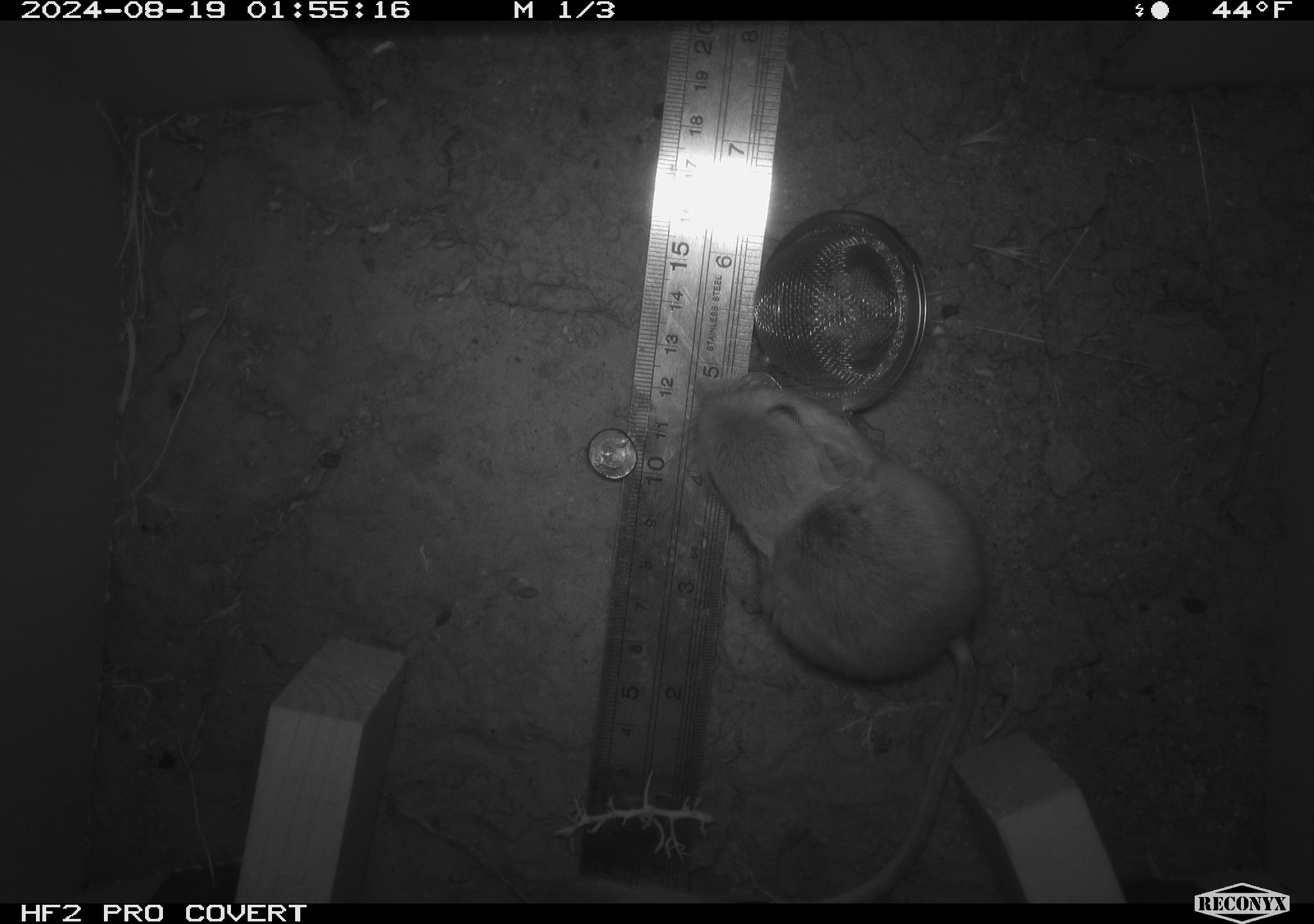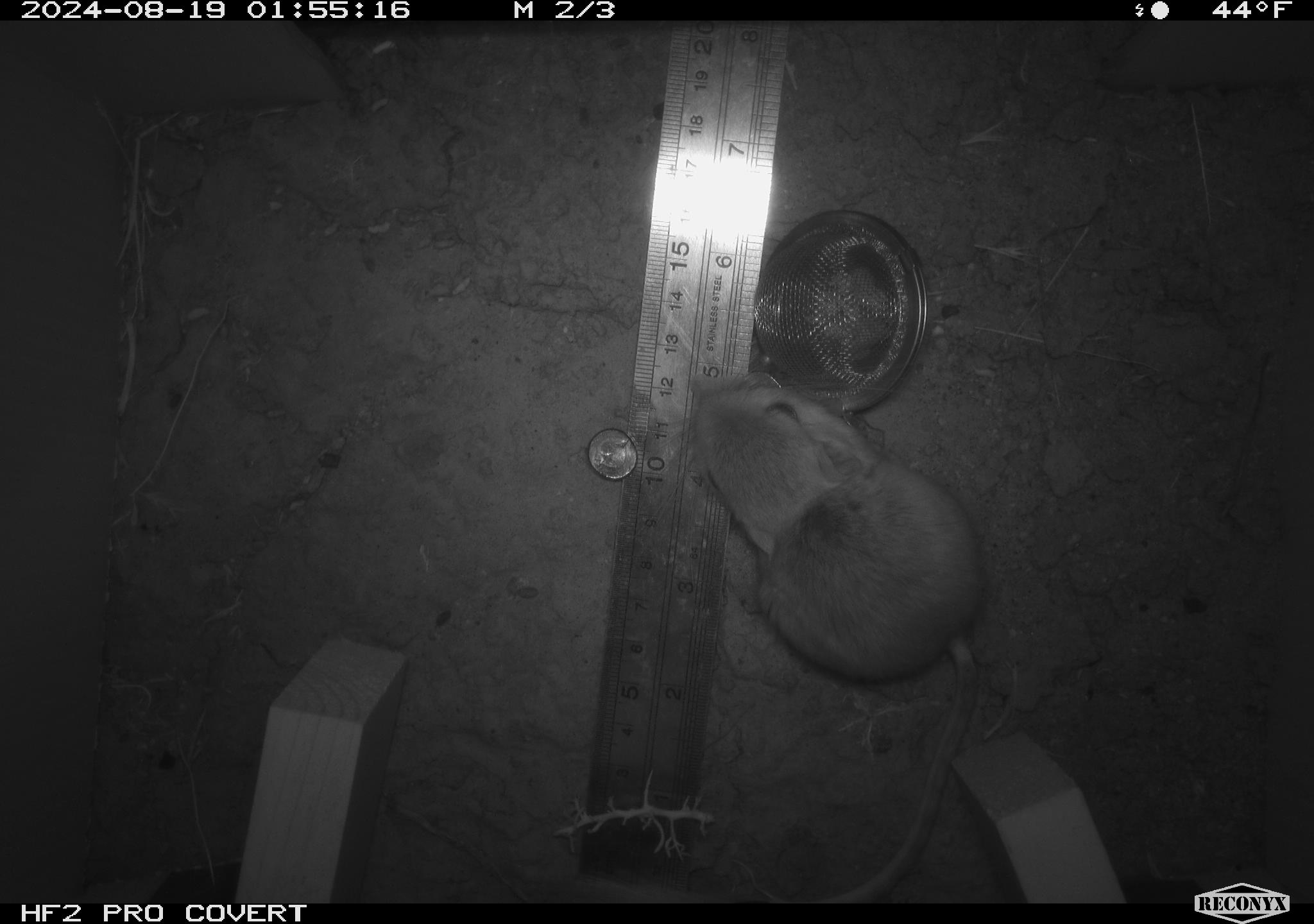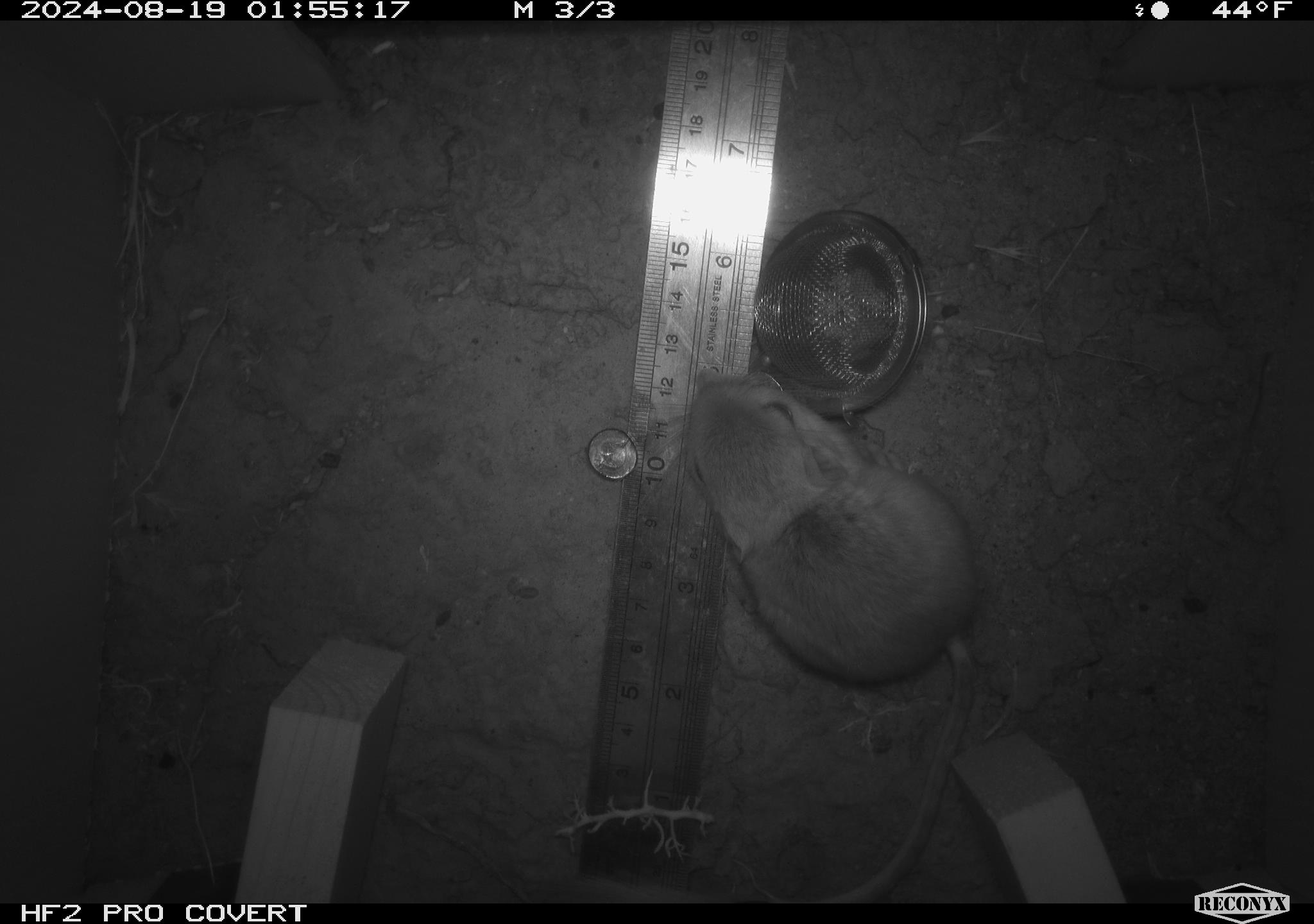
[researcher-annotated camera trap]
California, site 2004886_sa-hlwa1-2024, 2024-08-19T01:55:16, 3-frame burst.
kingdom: Animalia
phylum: Chordata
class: Mammalia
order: Rodentia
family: Heteromyidae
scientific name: Heteromyidae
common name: kangaroo rats and pocket mice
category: heteromyidae family